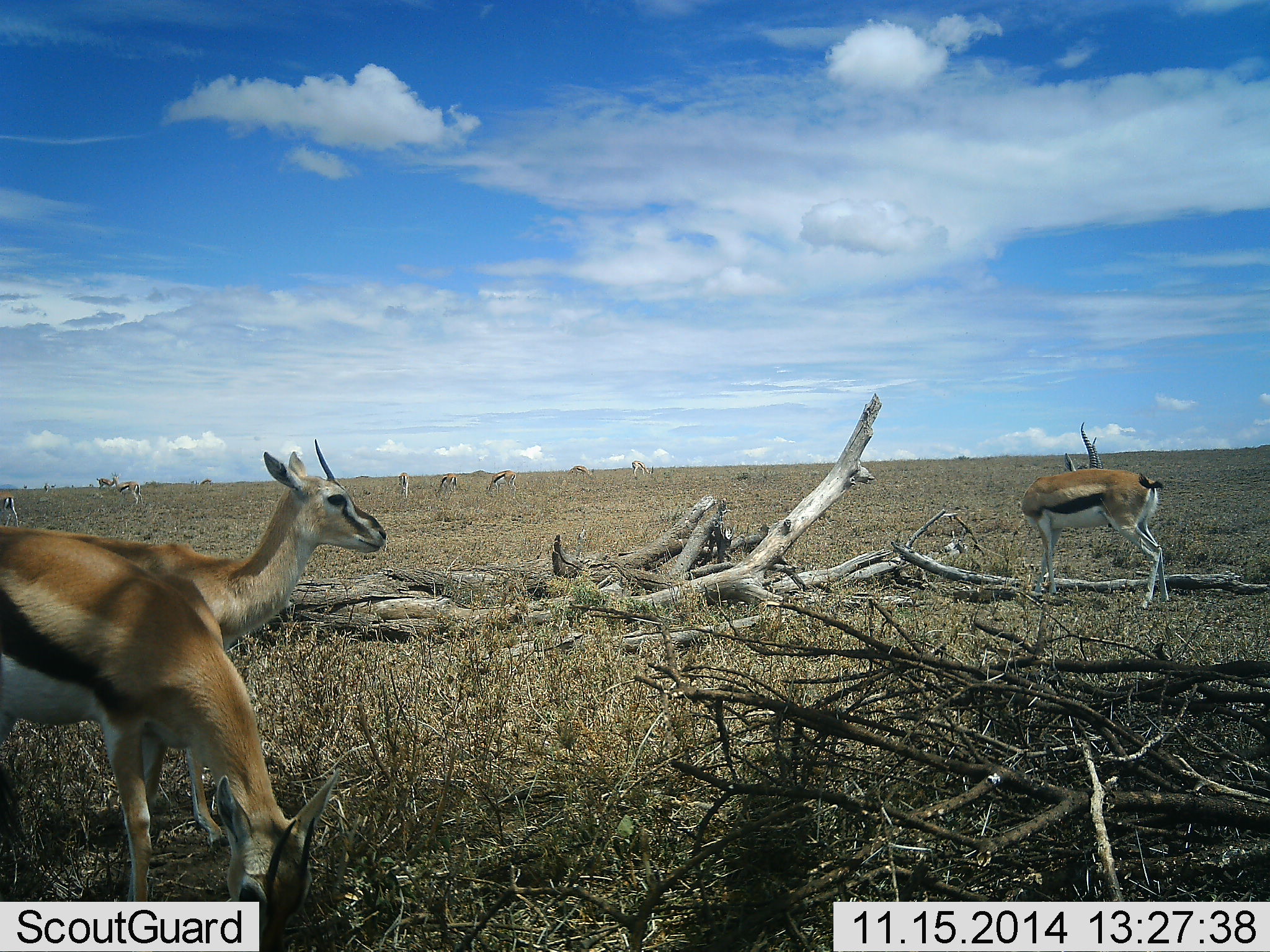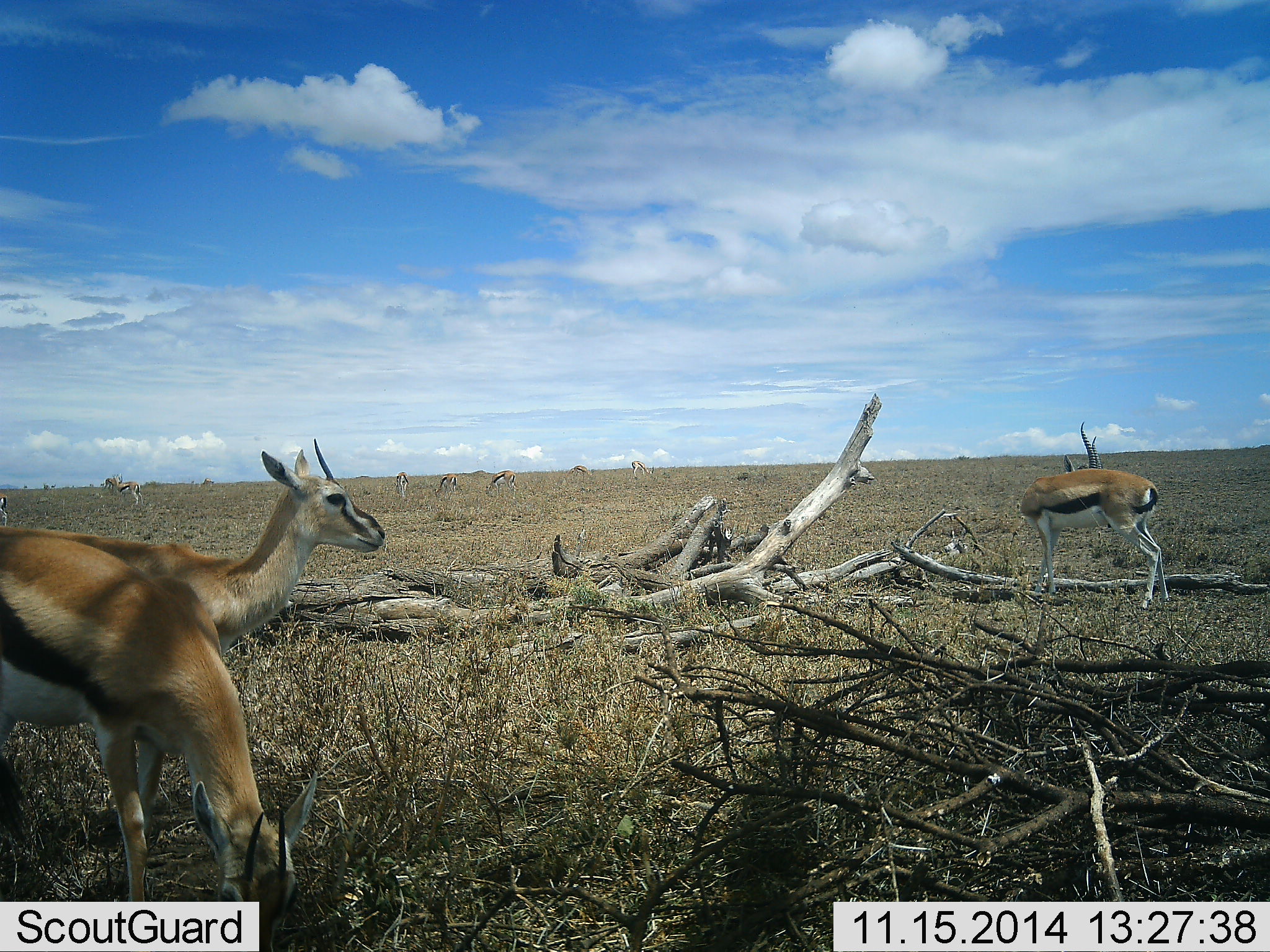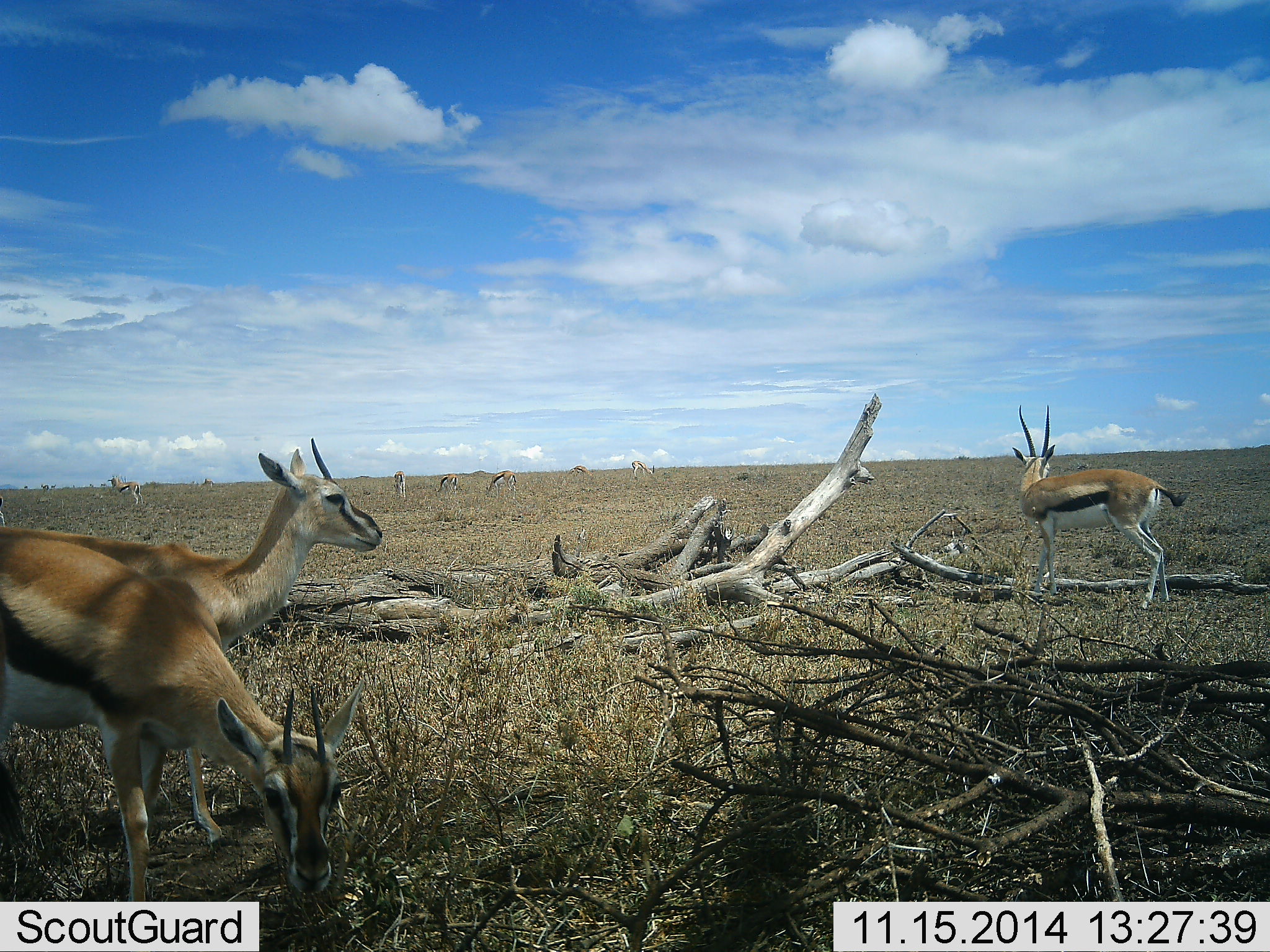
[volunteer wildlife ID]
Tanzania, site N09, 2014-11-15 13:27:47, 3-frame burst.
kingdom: Animalia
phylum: Chordata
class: Mammalia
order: Artiodactyla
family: Bovidae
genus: Eudorcas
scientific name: Eudorcas thomsonii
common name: thomson's gazelle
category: gazellethomsons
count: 11-50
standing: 80%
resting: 10%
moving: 10%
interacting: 0%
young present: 0%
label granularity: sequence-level